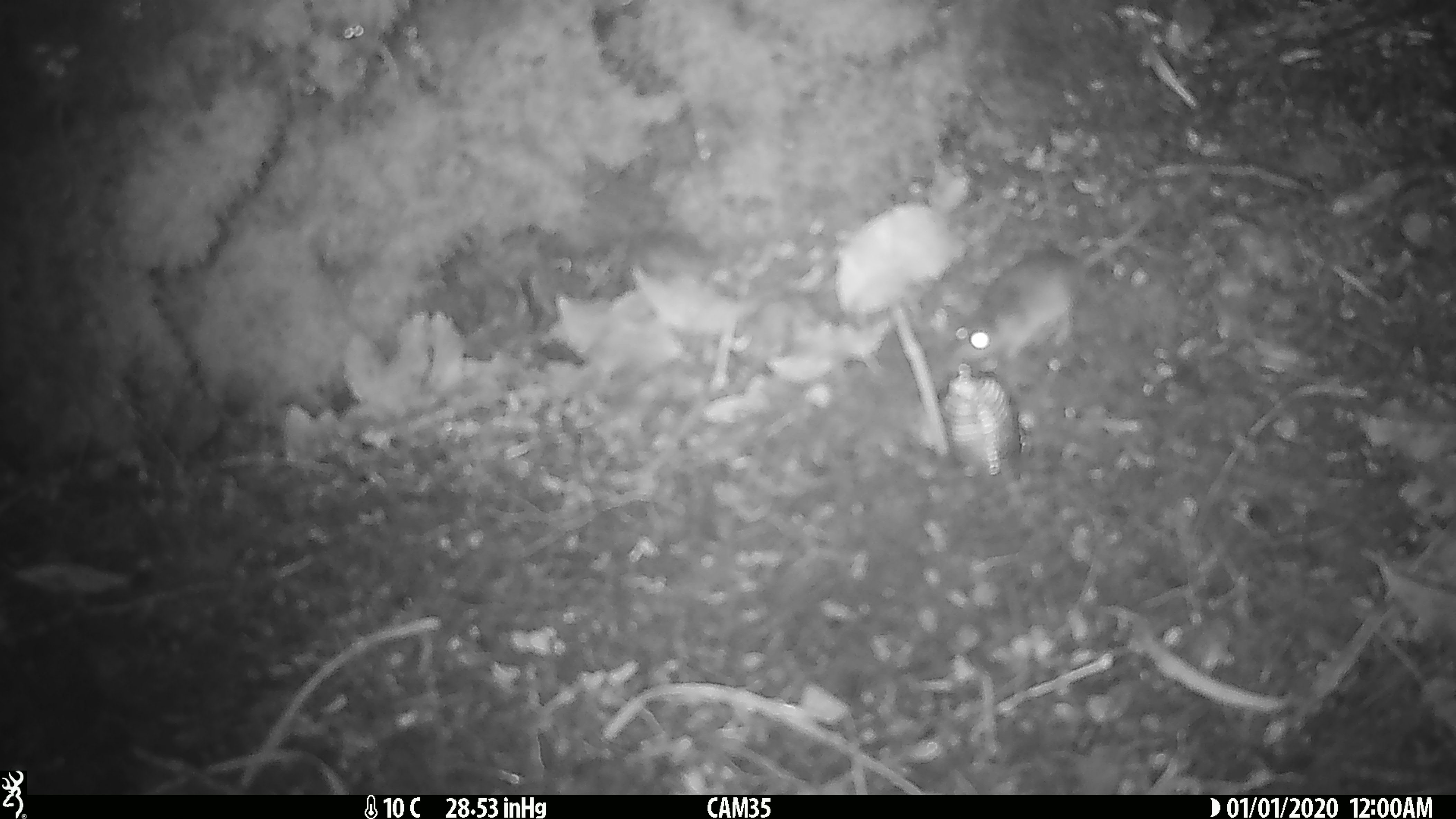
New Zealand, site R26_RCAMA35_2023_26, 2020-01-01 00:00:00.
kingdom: Animalia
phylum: Chordata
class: Mammalia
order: Rodentia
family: Muridae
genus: Mus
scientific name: Mus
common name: mouse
Mouse (Mus).